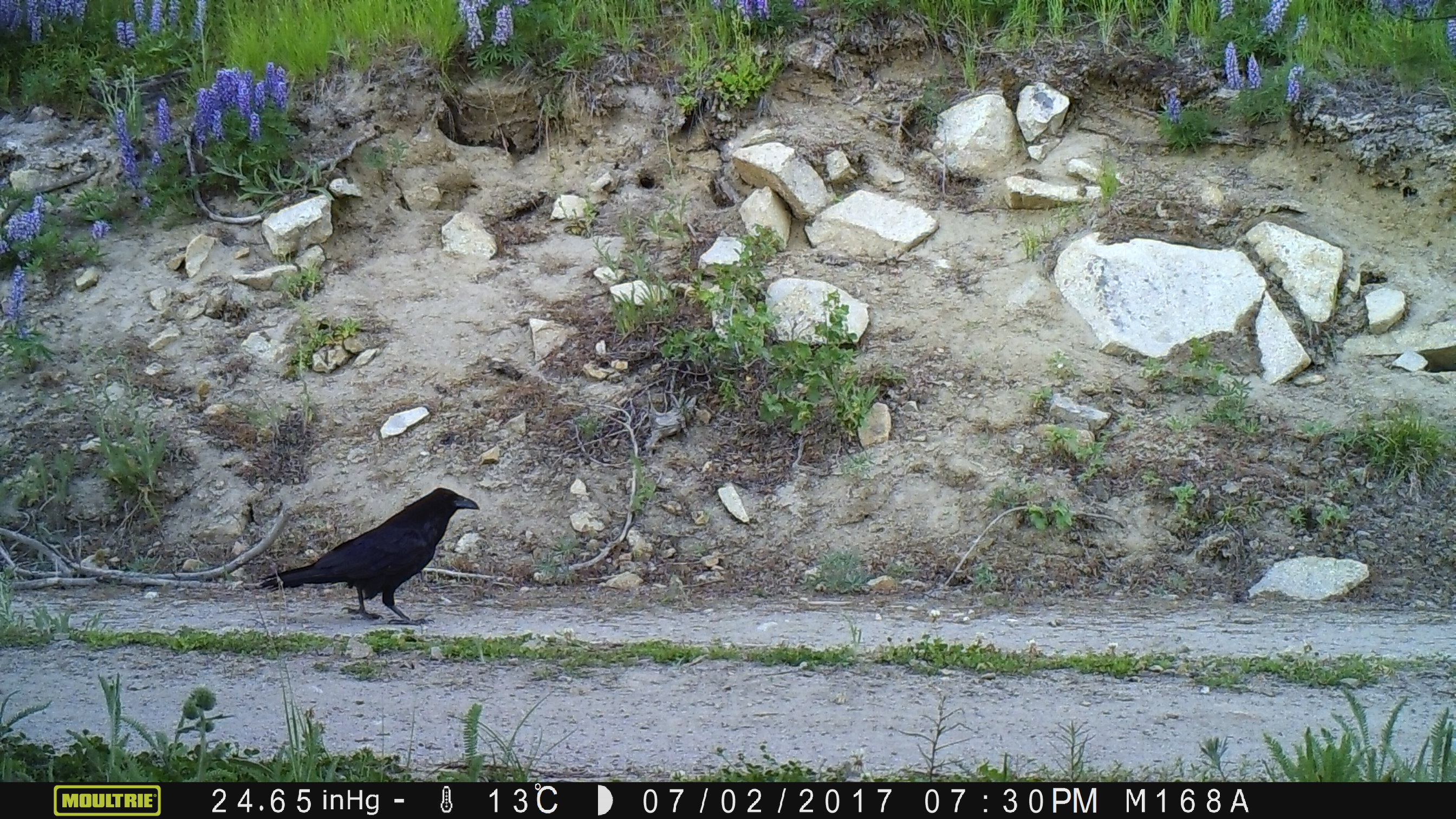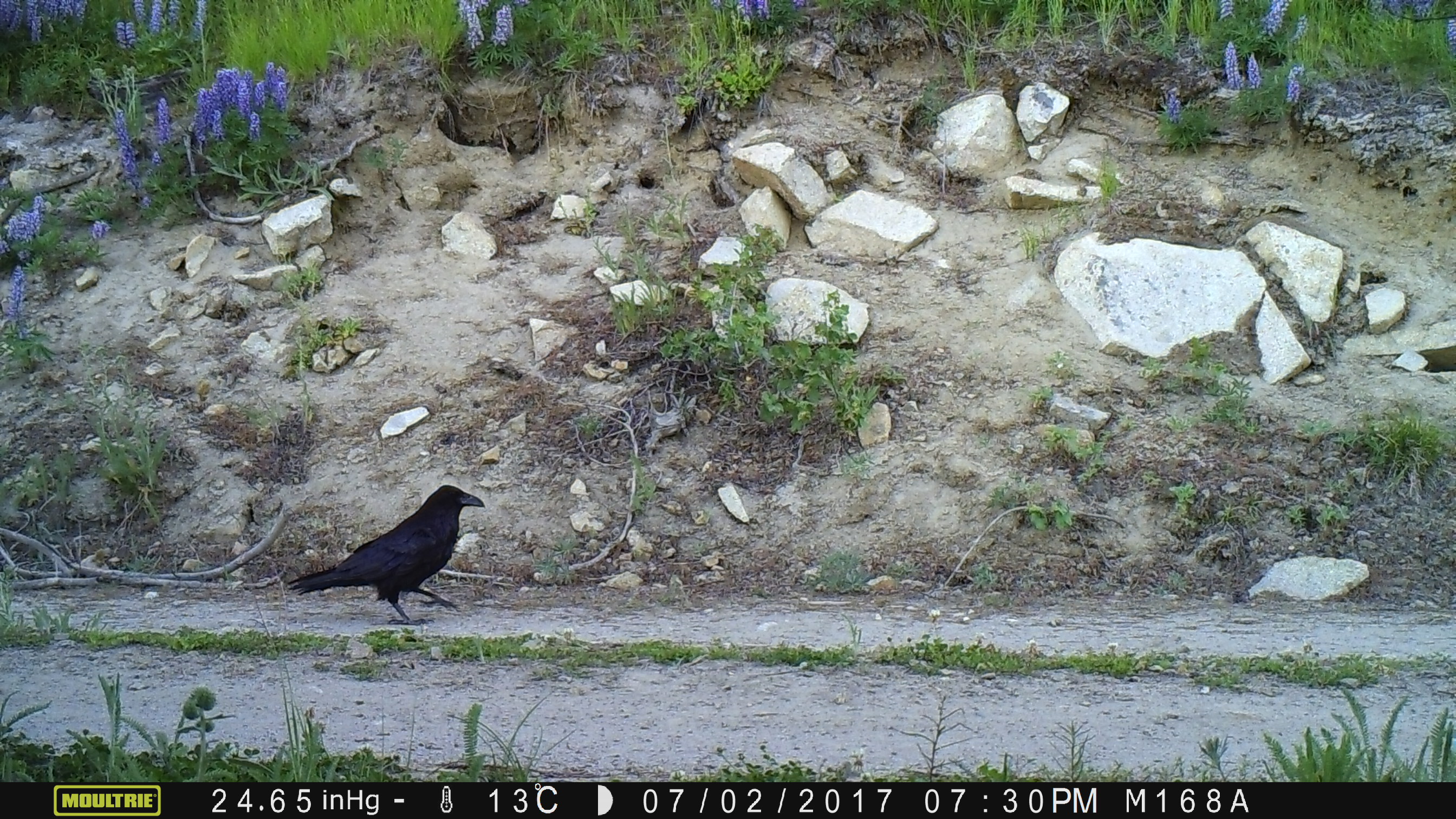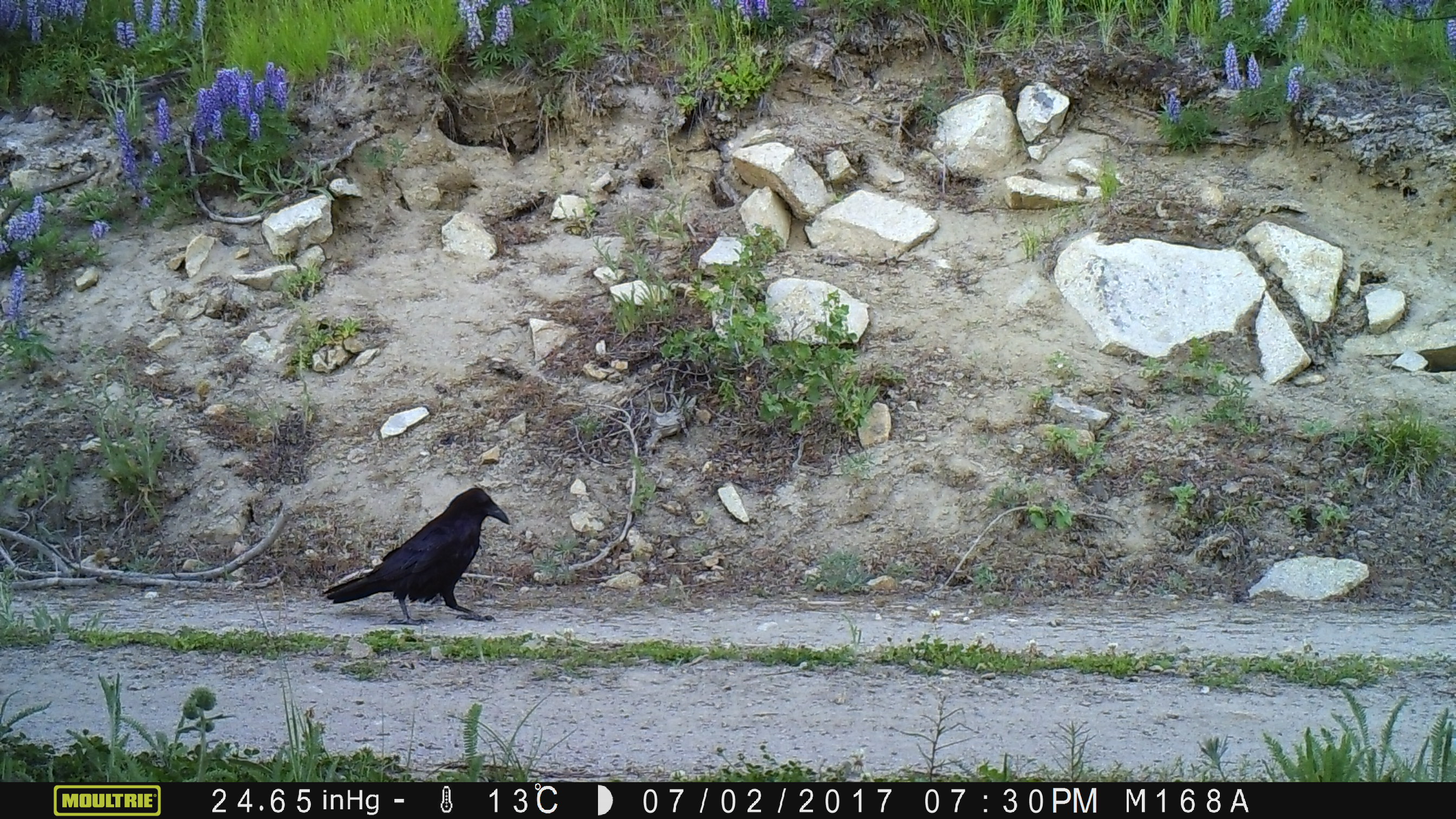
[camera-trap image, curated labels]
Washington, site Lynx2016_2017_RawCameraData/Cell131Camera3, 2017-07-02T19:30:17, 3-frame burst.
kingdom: Animalia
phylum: Chordata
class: Aves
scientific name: Aves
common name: birds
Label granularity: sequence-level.